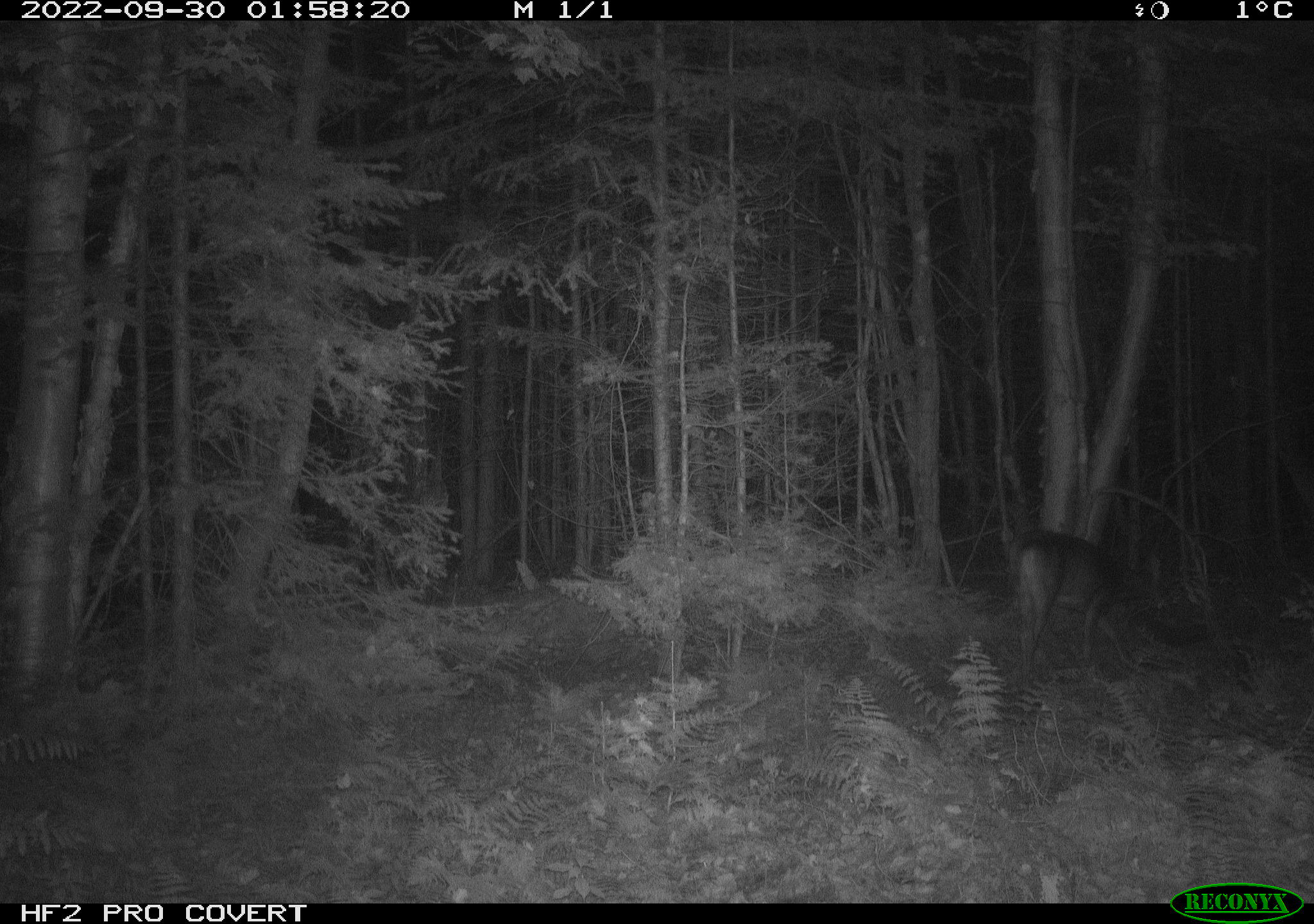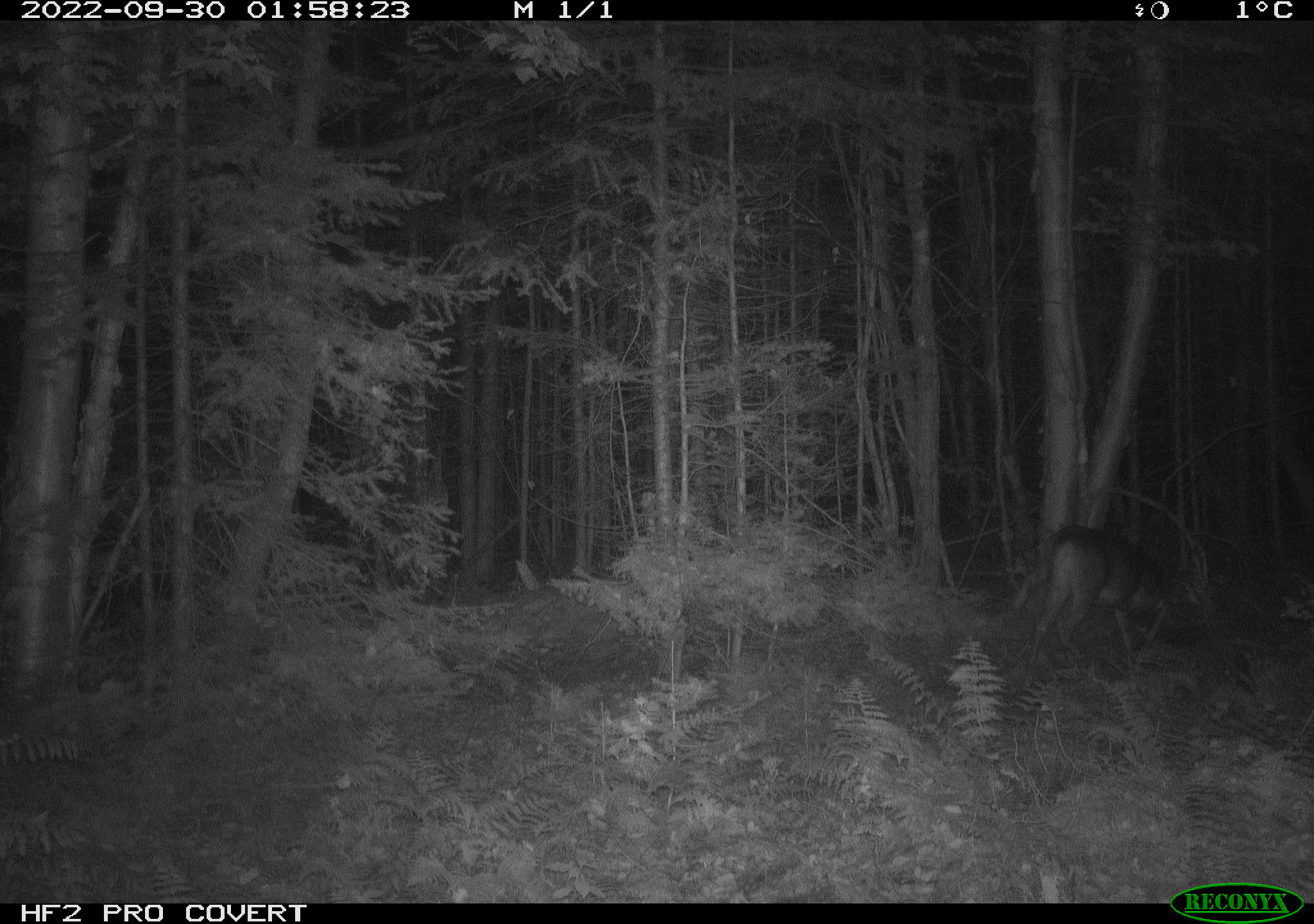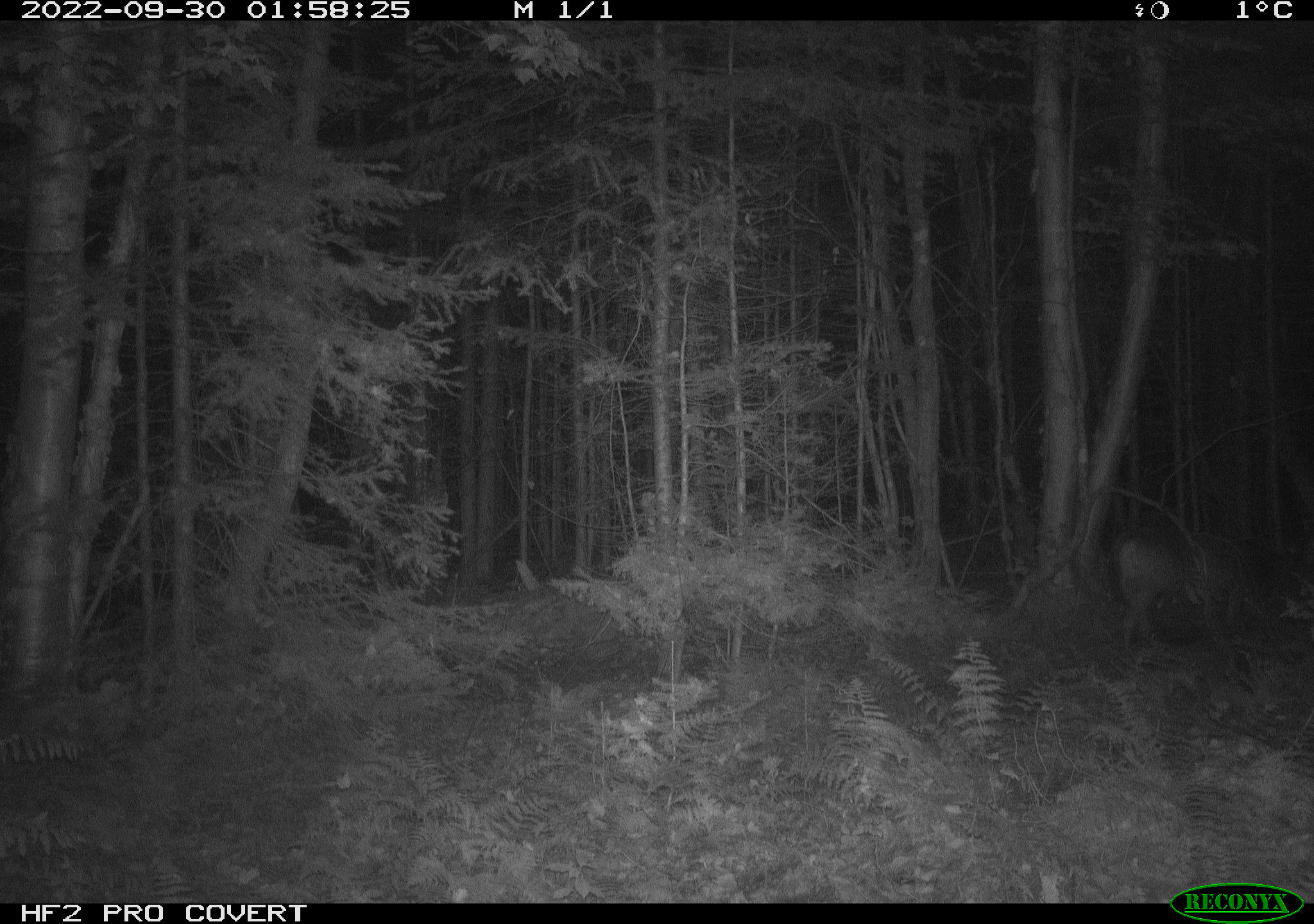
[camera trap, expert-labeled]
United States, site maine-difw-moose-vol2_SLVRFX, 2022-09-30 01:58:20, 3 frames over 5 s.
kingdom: Animalia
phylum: Chordata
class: Mammalia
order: Artiodactyla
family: Cervidae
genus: Odocoileus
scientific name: Odocoileus virginianus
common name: white-tailed deer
White-tailed deer (Odocoileus virginianus).